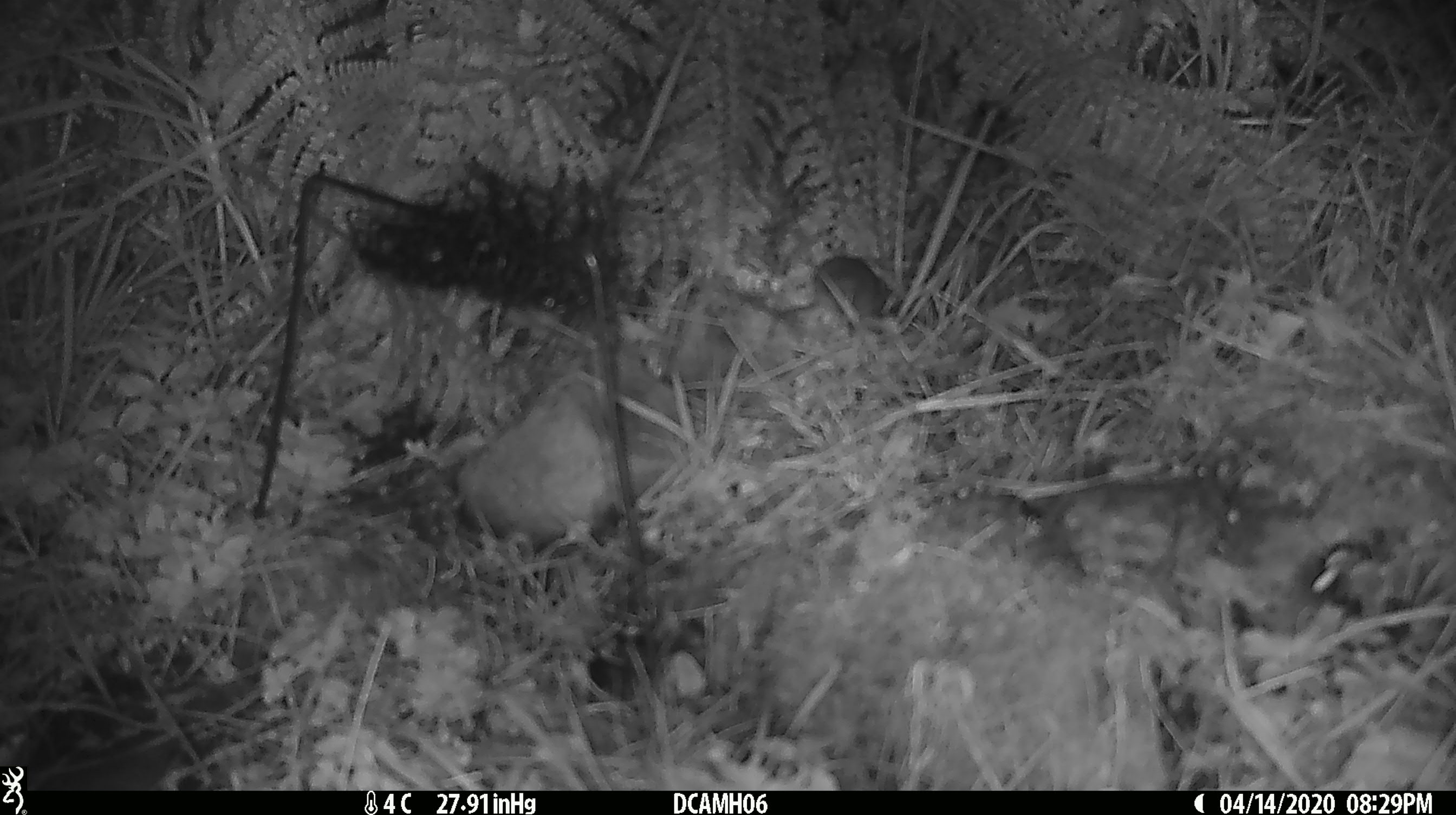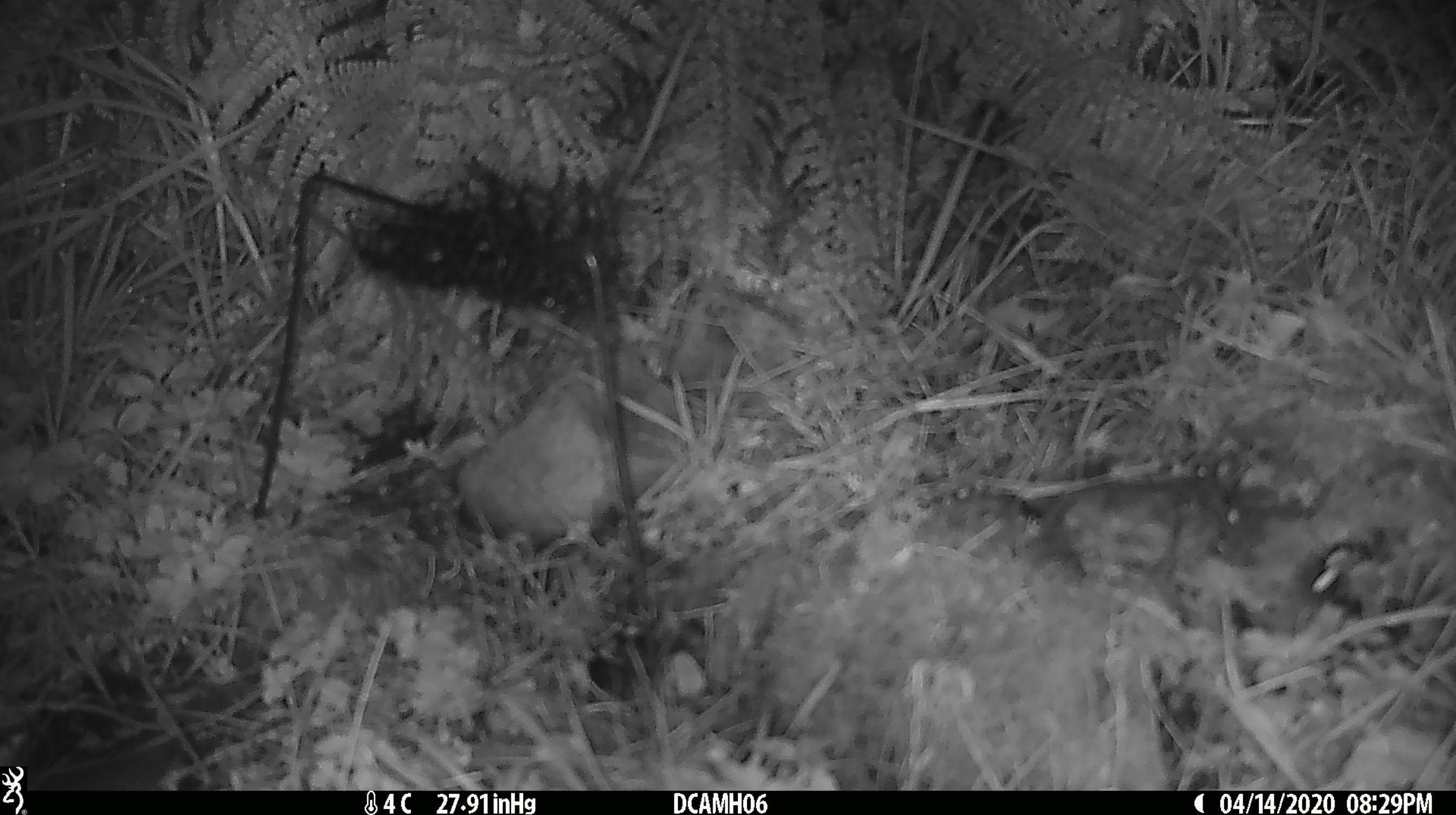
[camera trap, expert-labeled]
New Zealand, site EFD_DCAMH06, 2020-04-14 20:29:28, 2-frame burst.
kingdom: Animalia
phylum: Chordata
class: Mammalia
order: Rodentia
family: Muridae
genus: Mus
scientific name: Mus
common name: mouse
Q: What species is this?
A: Mouse (Mus).